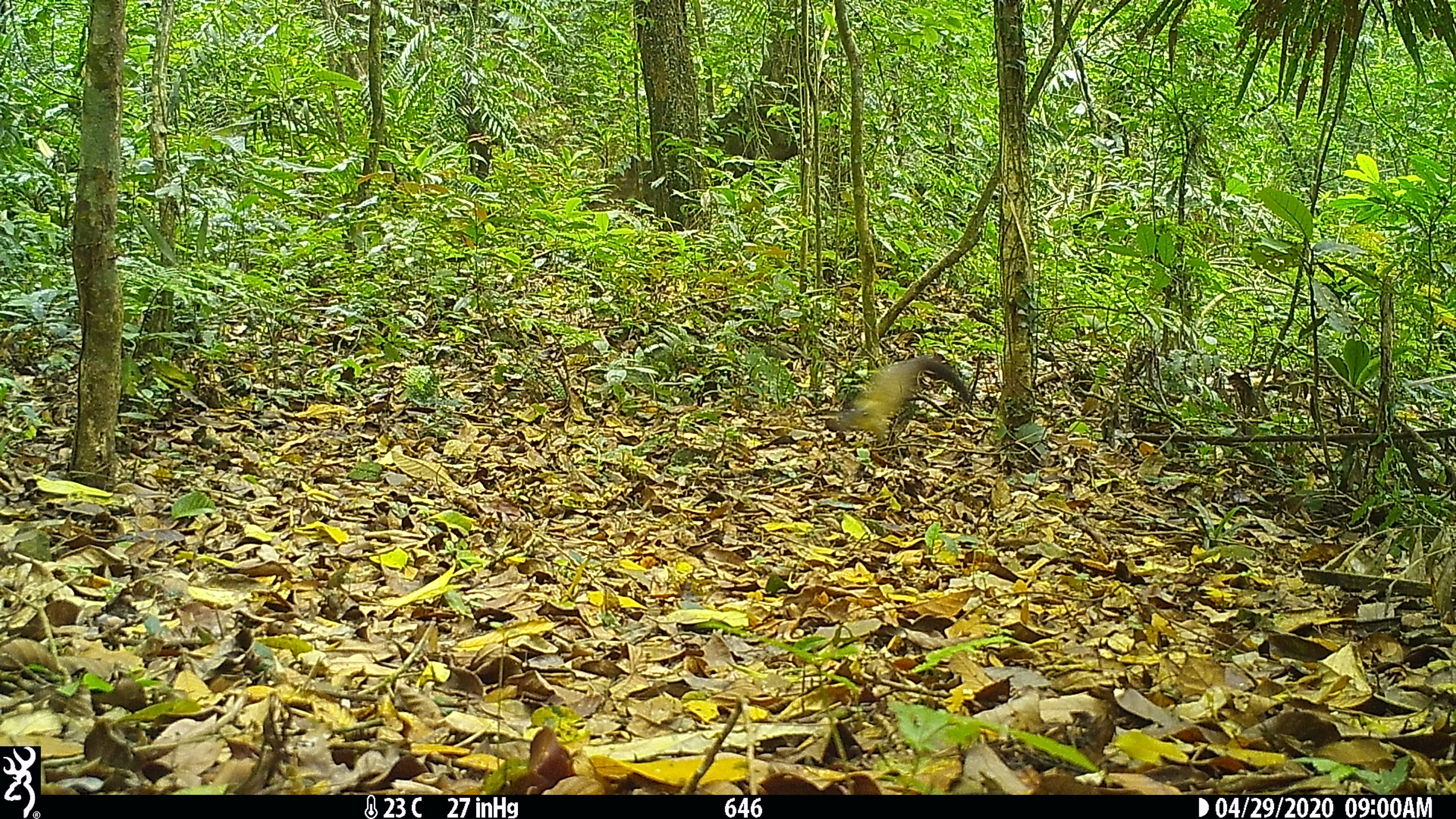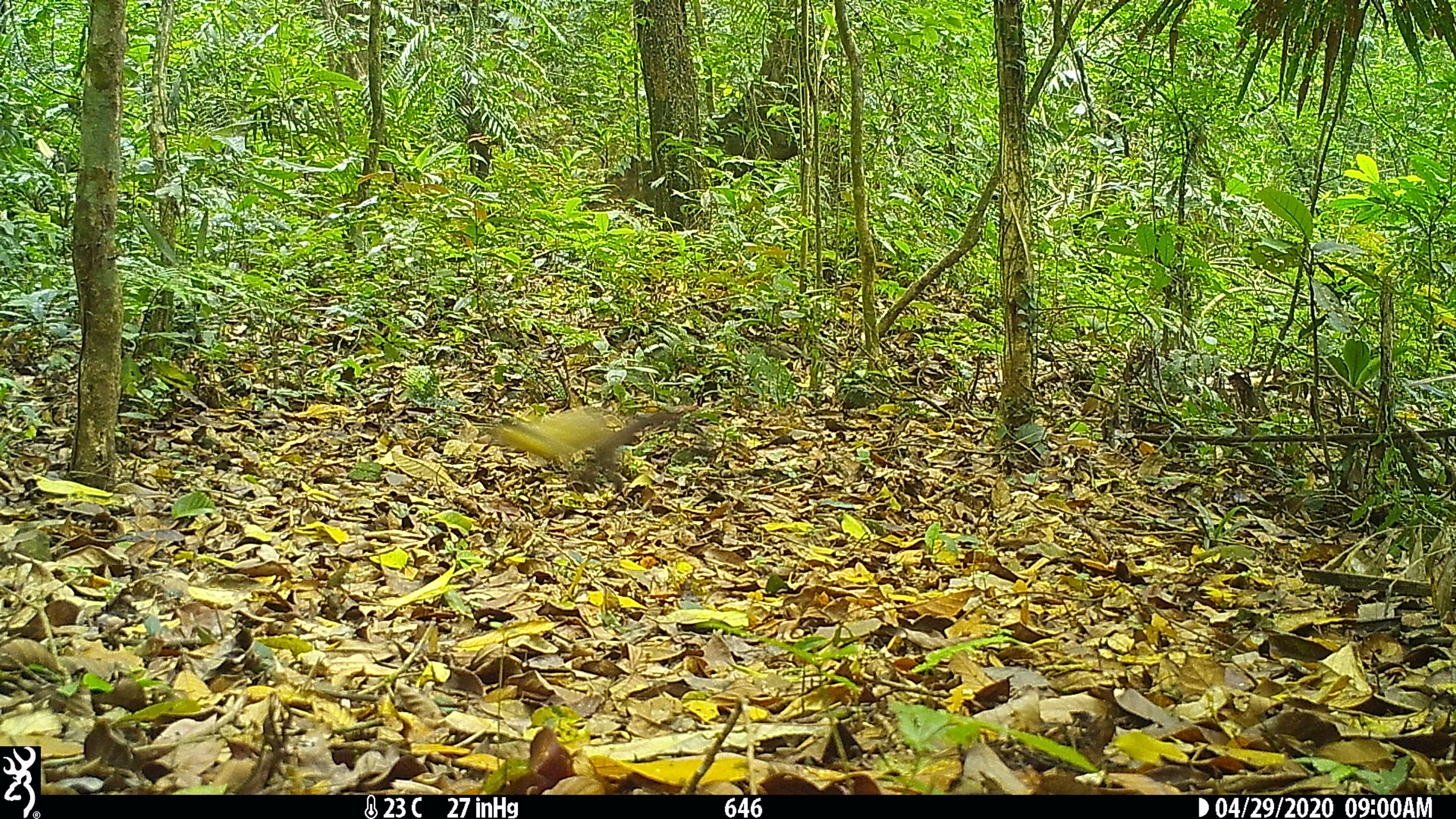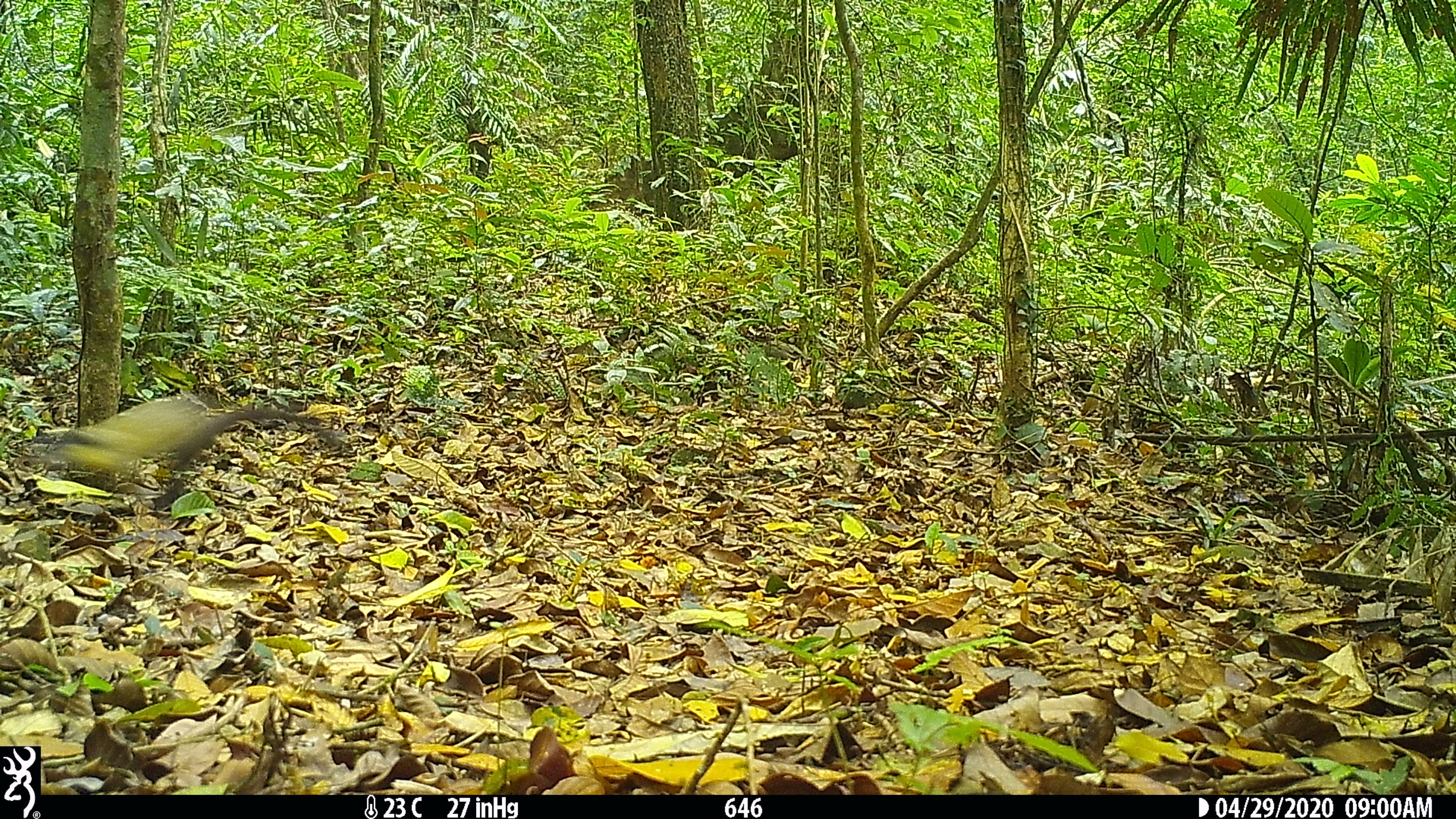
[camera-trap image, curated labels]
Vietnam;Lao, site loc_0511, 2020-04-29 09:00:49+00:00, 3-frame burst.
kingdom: Animalia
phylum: Chordata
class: Mammalia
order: Carnivora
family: Mustelidae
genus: Martes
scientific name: Martes flavigula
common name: yellow-throated marten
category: yellow throated marten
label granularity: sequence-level